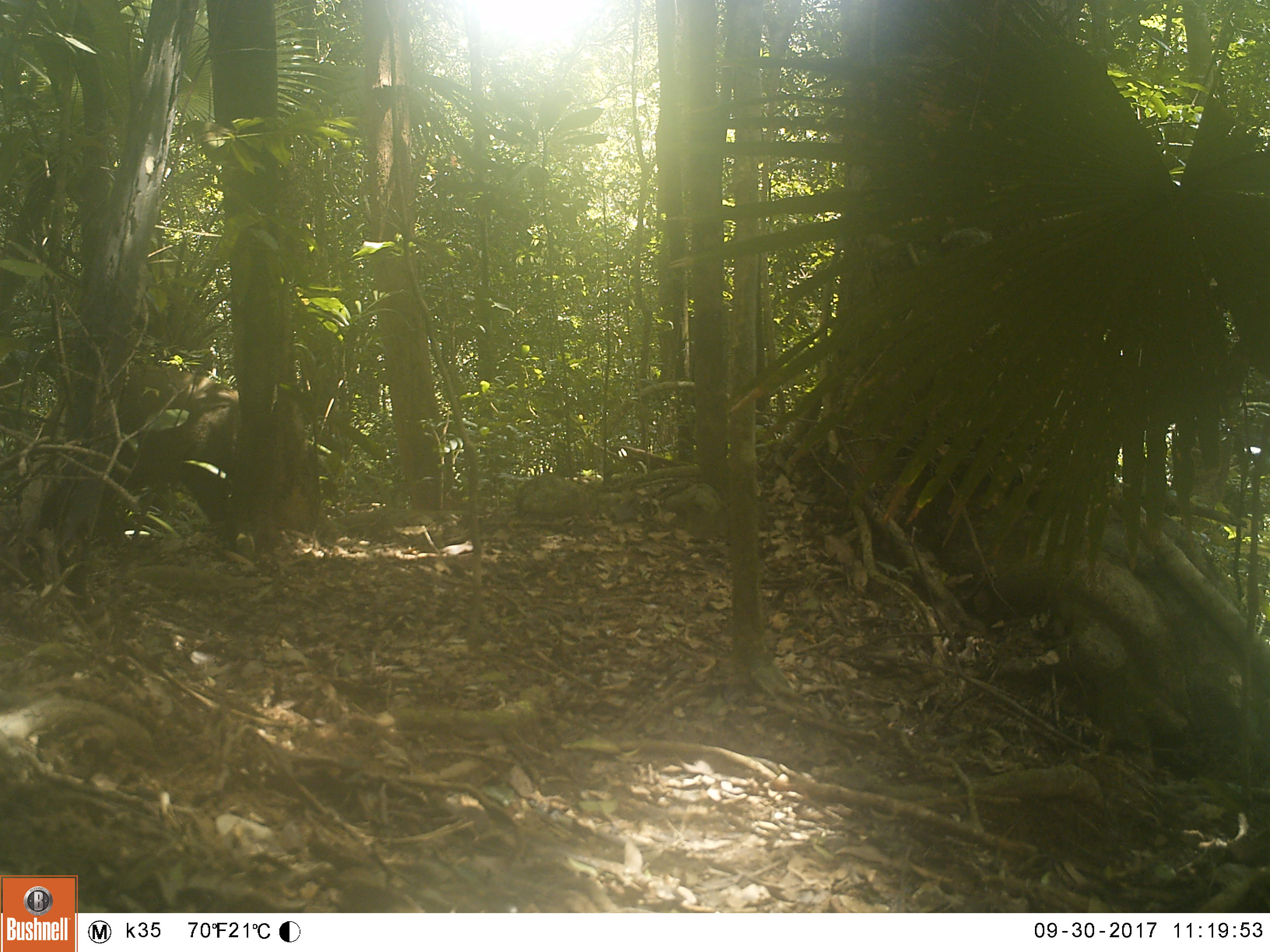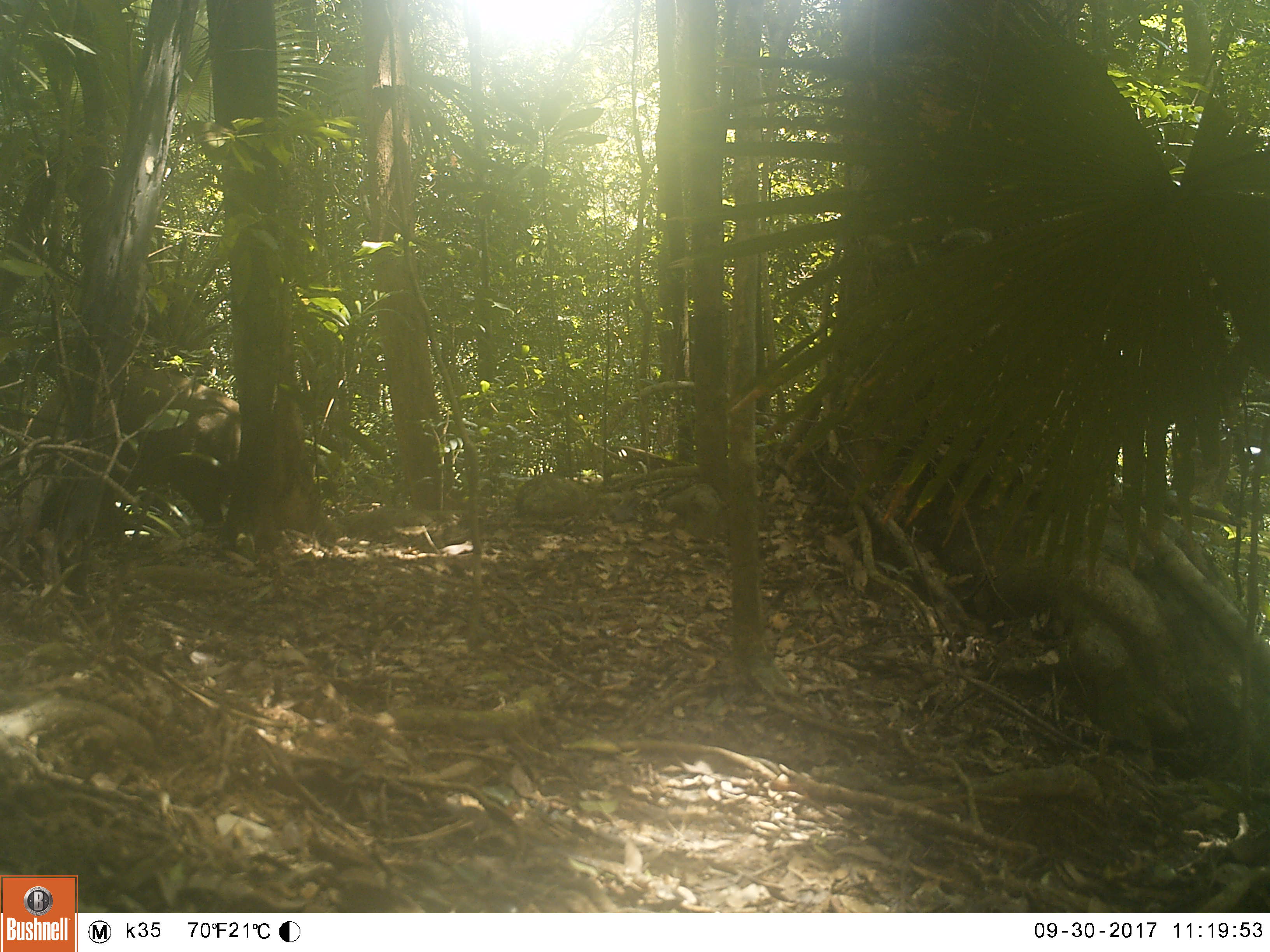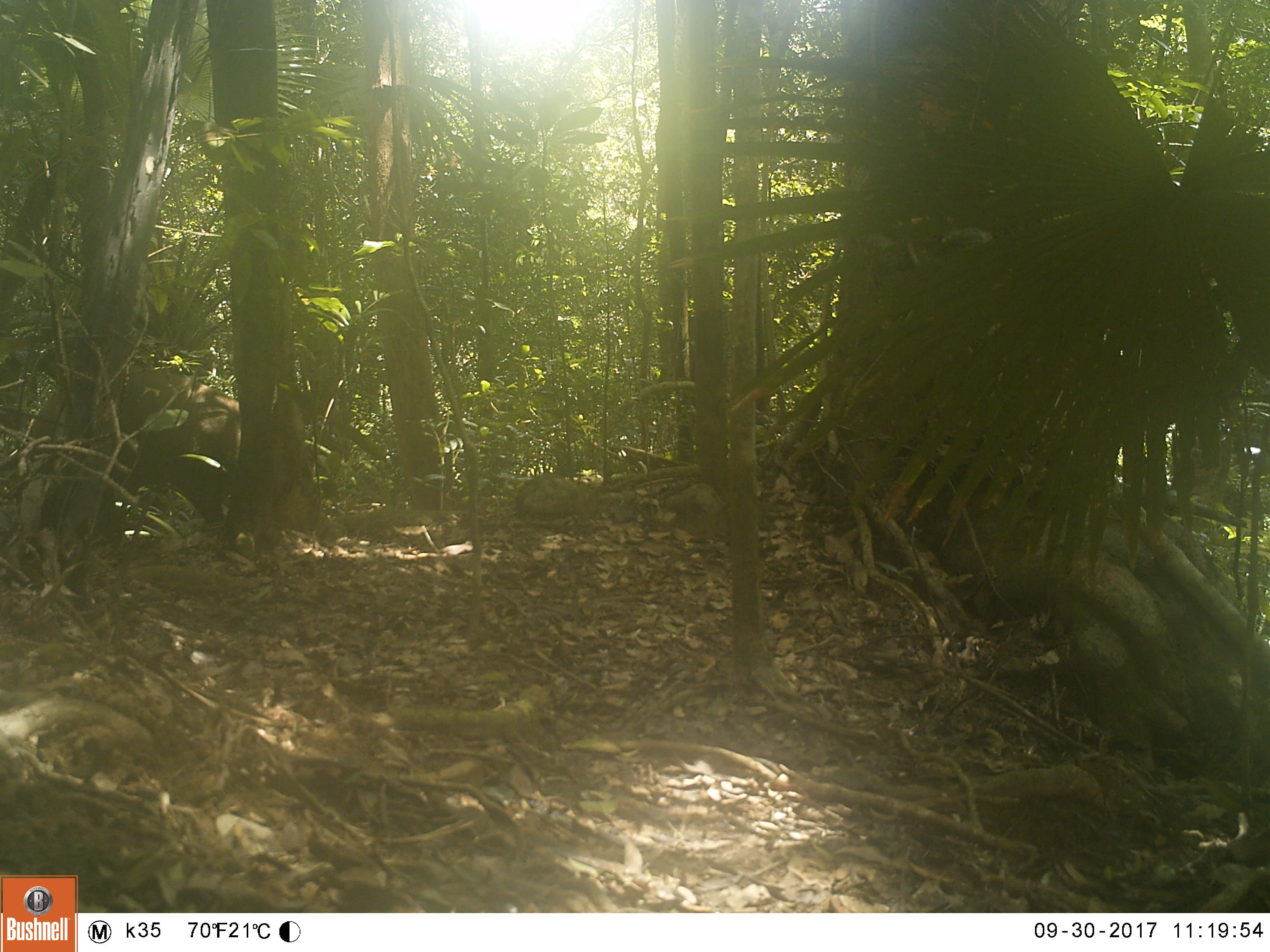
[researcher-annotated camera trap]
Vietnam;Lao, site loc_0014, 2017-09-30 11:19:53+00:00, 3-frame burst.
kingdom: Animalia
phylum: Chordata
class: Mammalia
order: Artiodactyla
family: Suidae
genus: Sus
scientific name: Sus scrofa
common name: eurasian wild pig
Eurasian wild pig (Sus scrofa). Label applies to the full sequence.